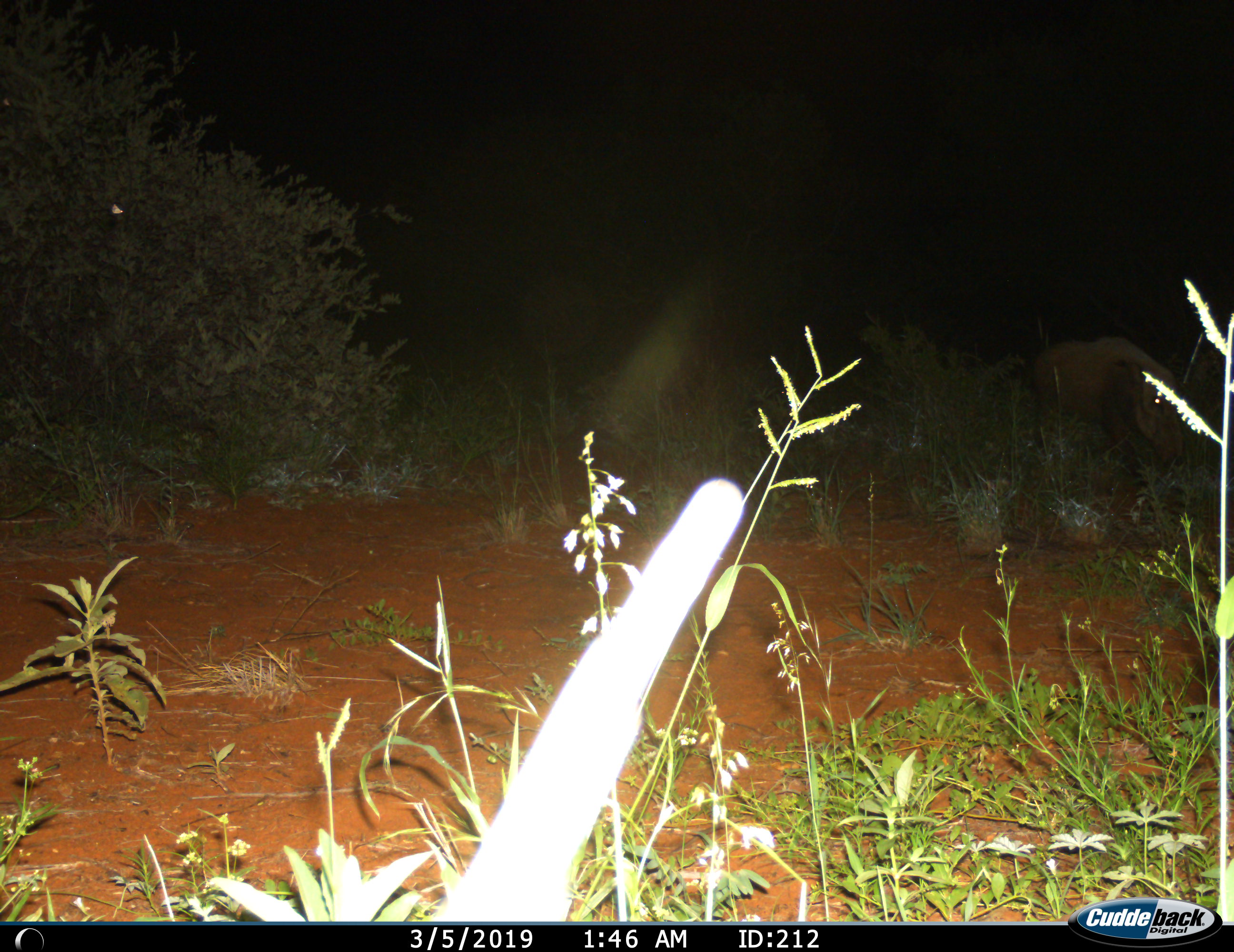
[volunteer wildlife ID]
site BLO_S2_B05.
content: unidentified animal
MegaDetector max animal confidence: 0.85